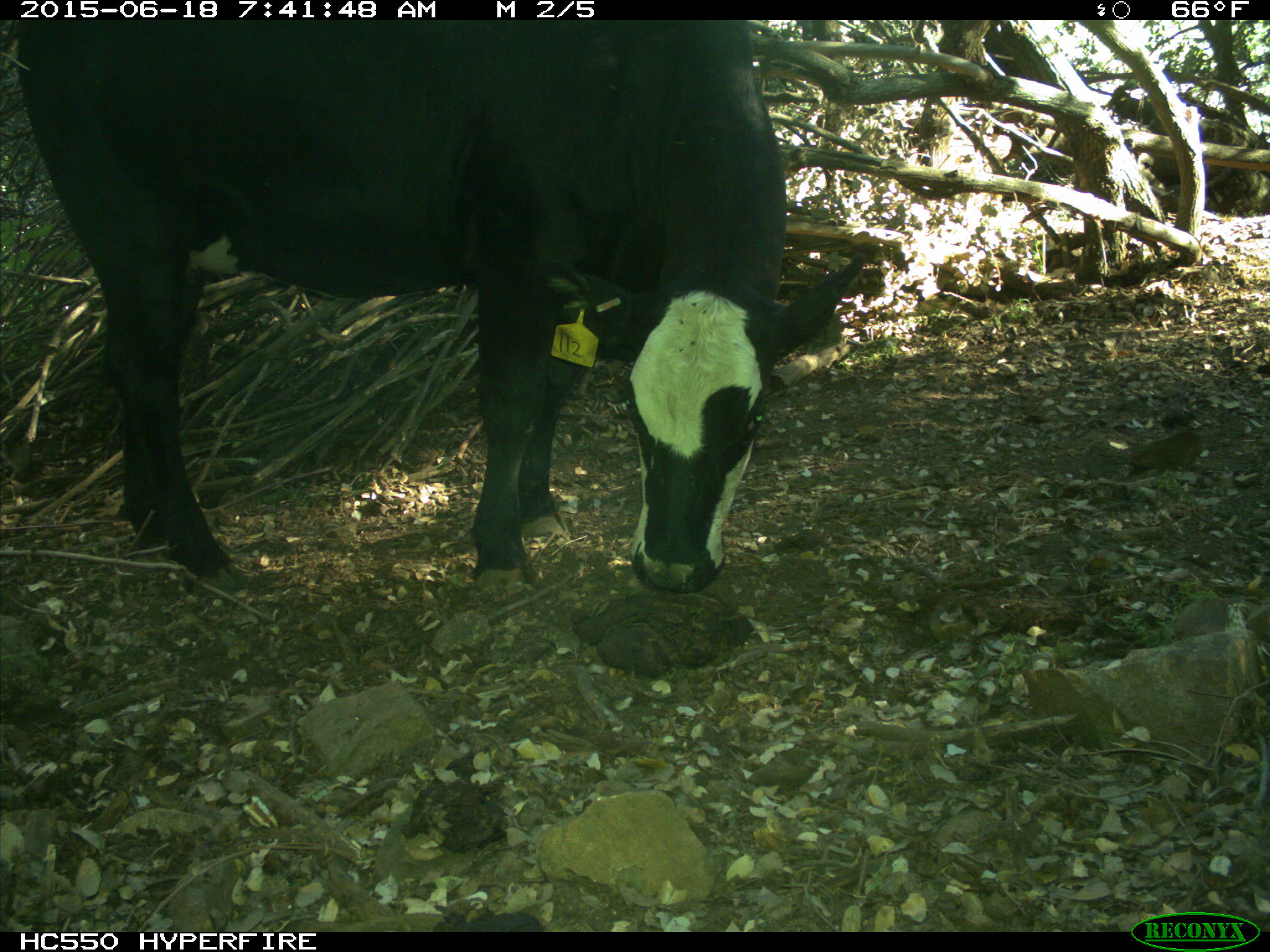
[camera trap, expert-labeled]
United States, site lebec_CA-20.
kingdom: Animalia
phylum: Chordata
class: Mammalia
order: Artiodactyla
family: Bovidae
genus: Bos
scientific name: Bos taurus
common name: domestic cow